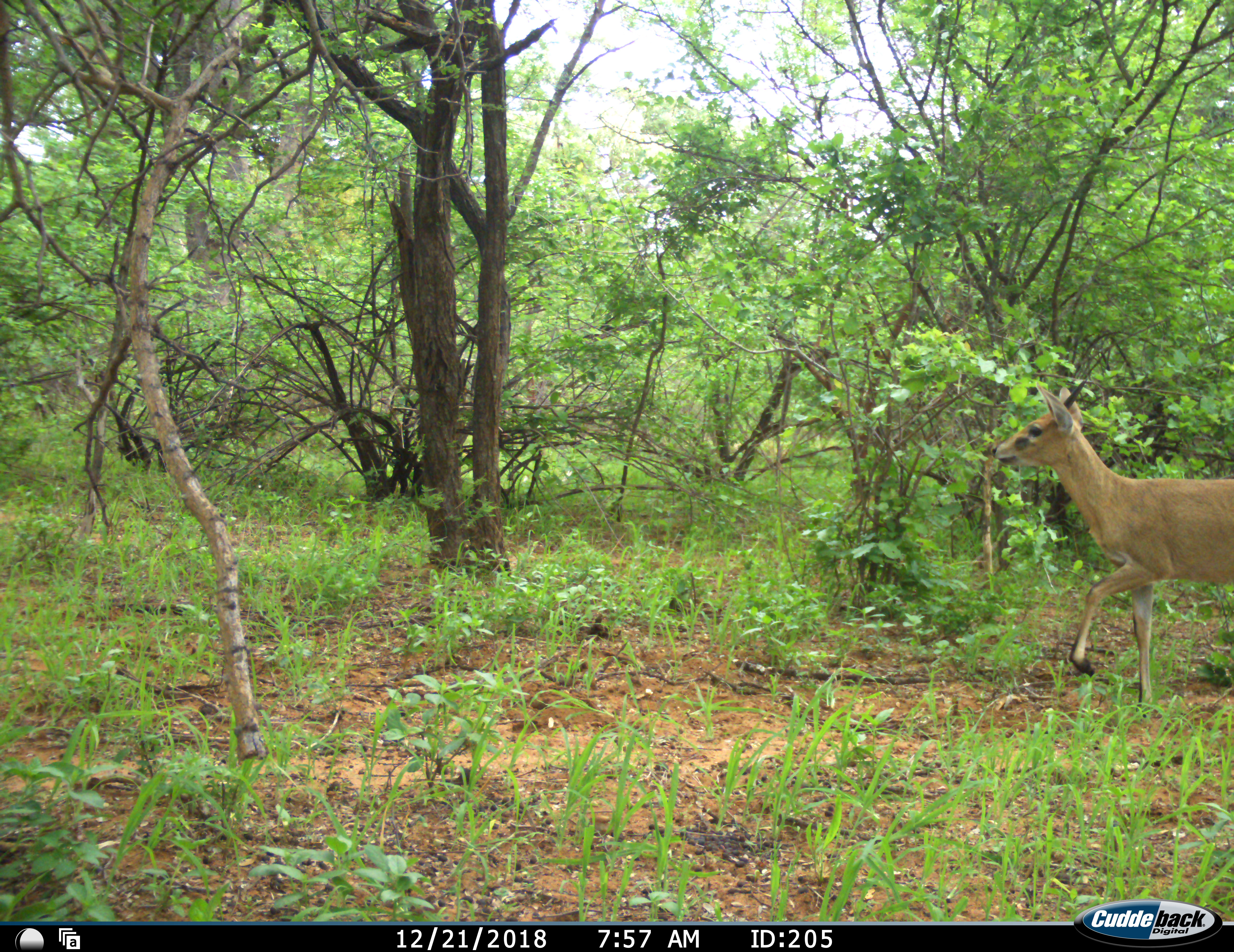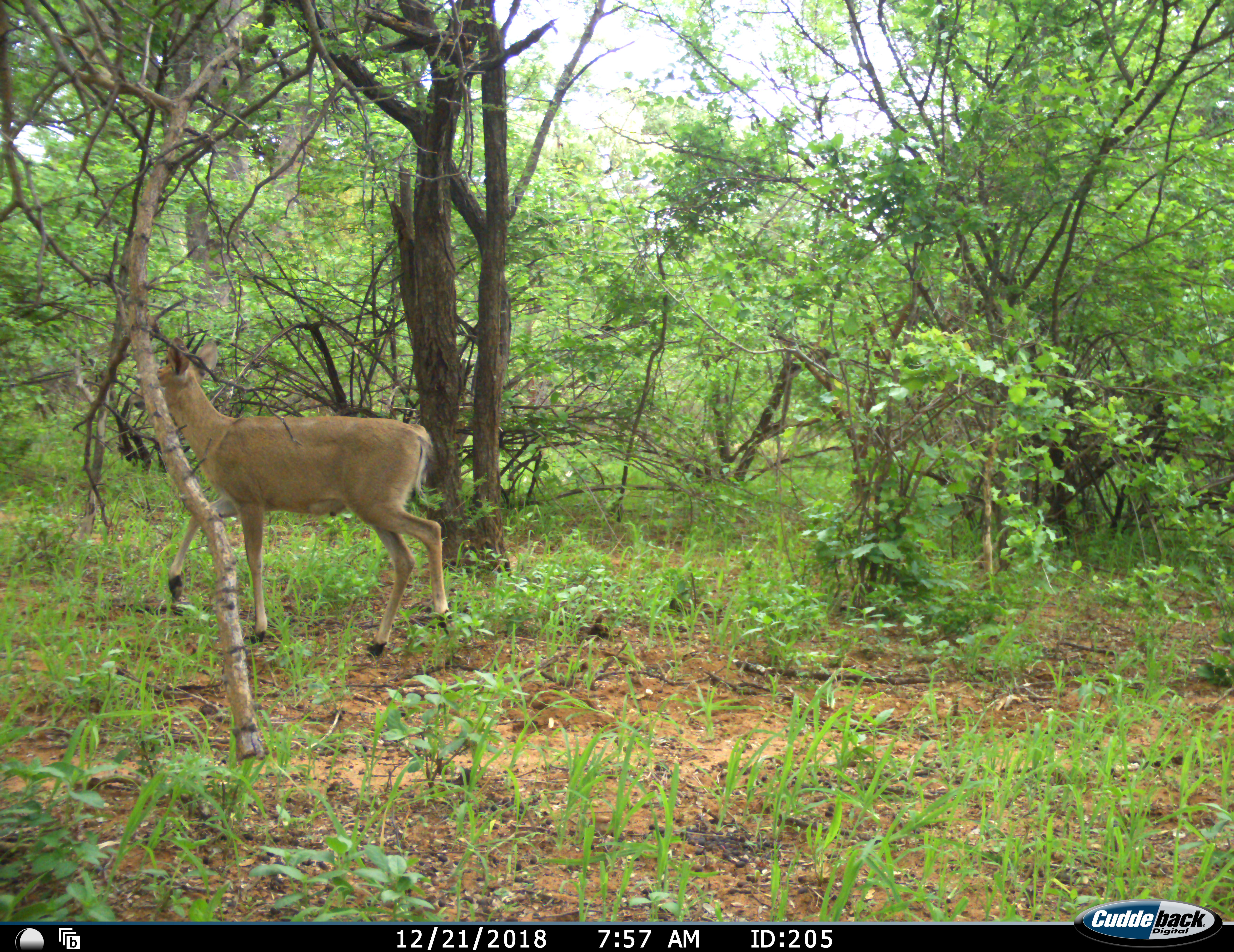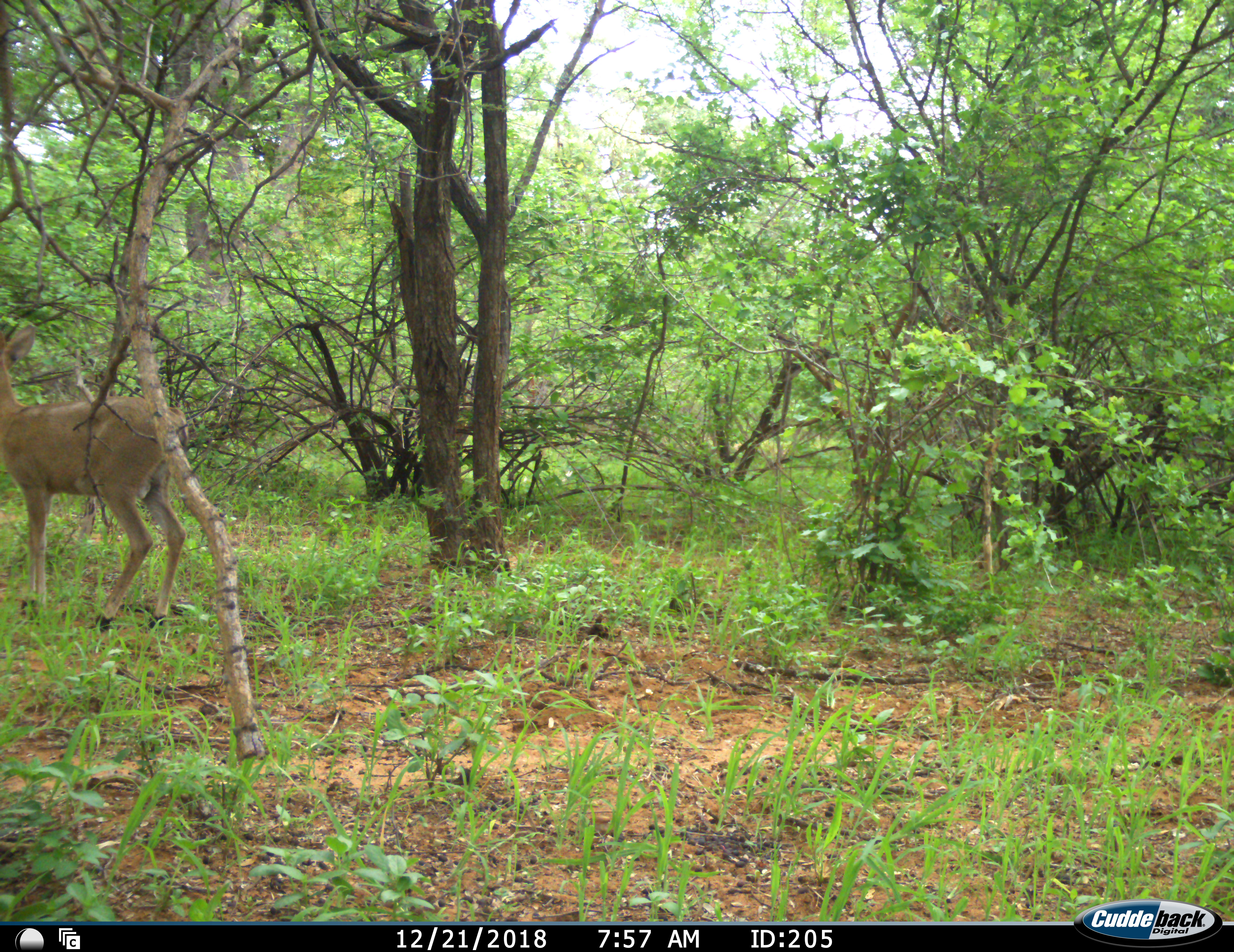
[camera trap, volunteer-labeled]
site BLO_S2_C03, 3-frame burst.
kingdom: Animalia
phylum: Chordata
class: Mammalia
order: Artiodactyla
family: Bovidae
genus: Sylvicapra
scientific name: Sylvicapra grimmia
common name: common duiker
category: duikercommongrey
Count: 1.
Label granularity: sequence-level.